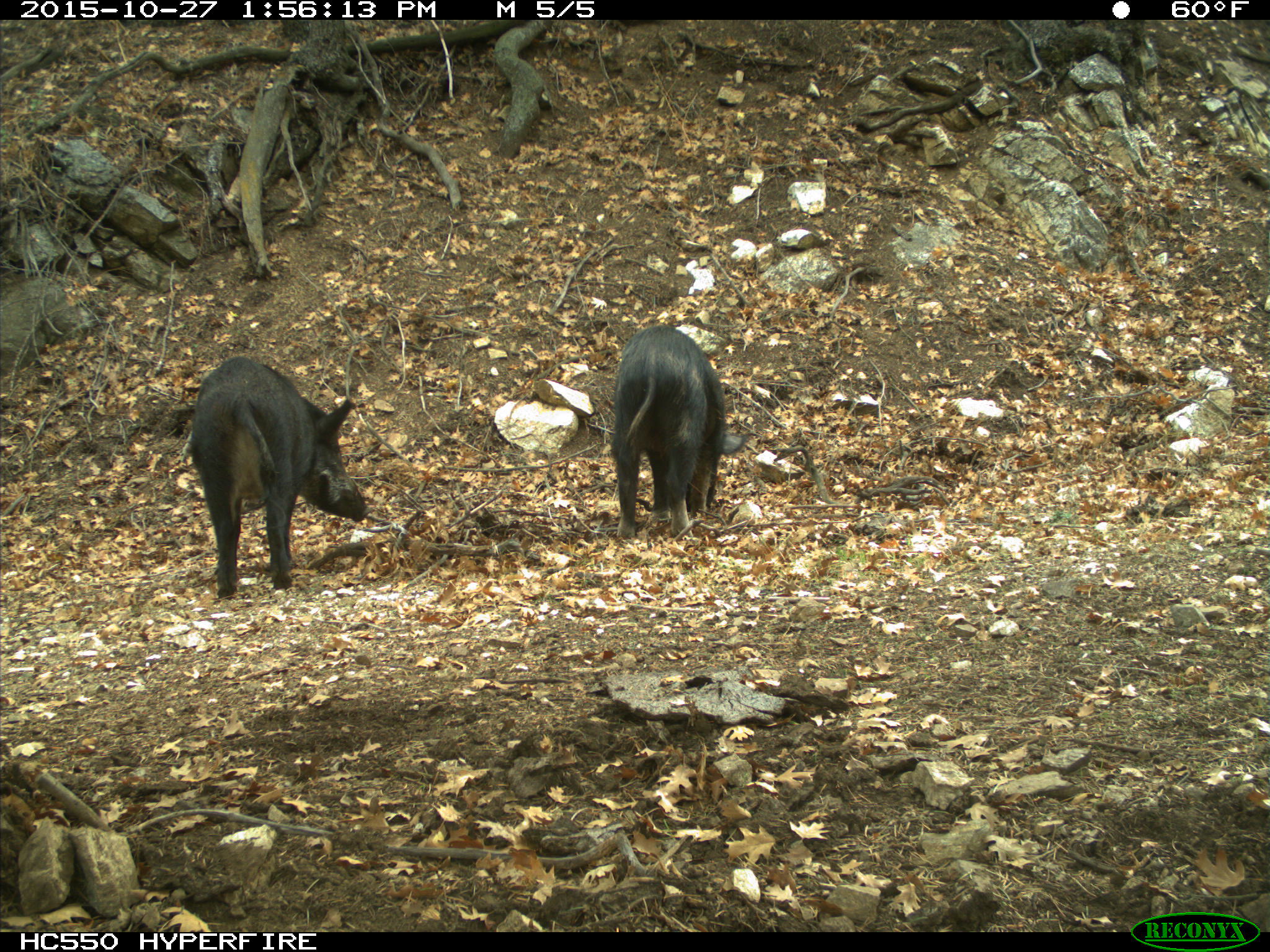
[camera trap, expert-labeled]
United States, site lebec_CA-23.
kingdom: Animalia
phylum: Chordata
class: Mammalia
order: Artiodactyla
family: Suidae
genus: Sus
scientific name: Sus scrofa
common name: wild boar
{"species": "Sus scrofa (wild boar)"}